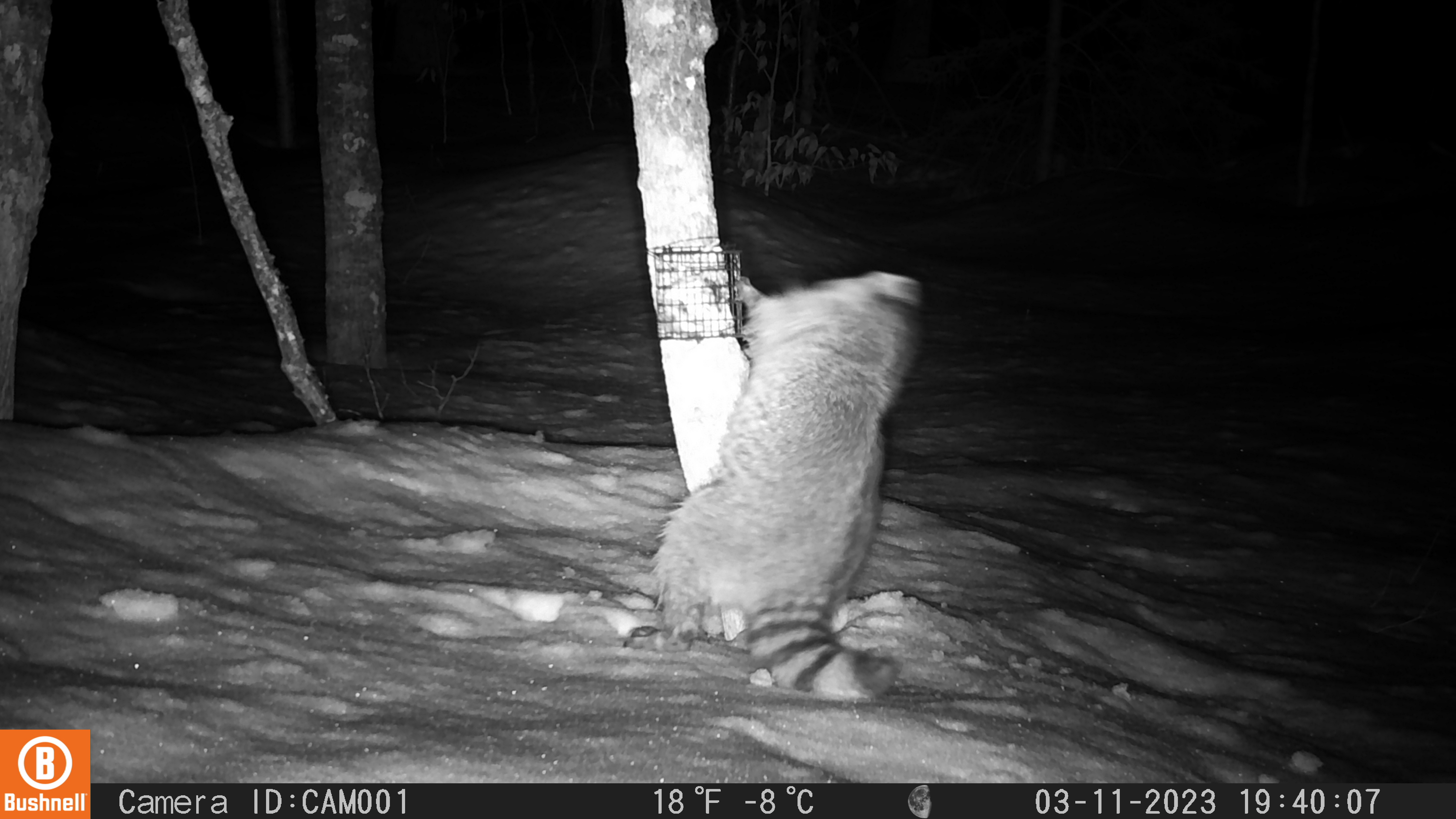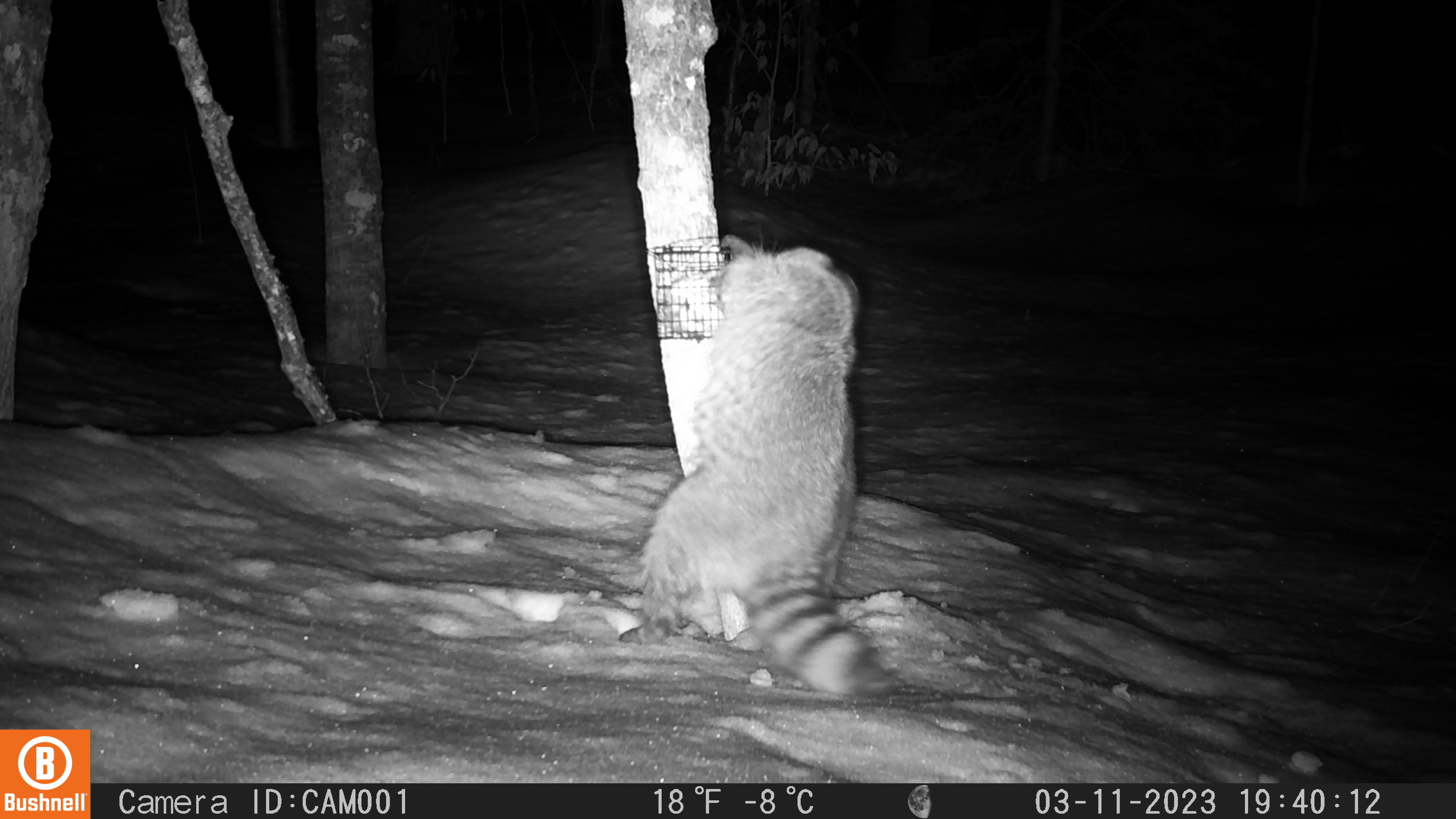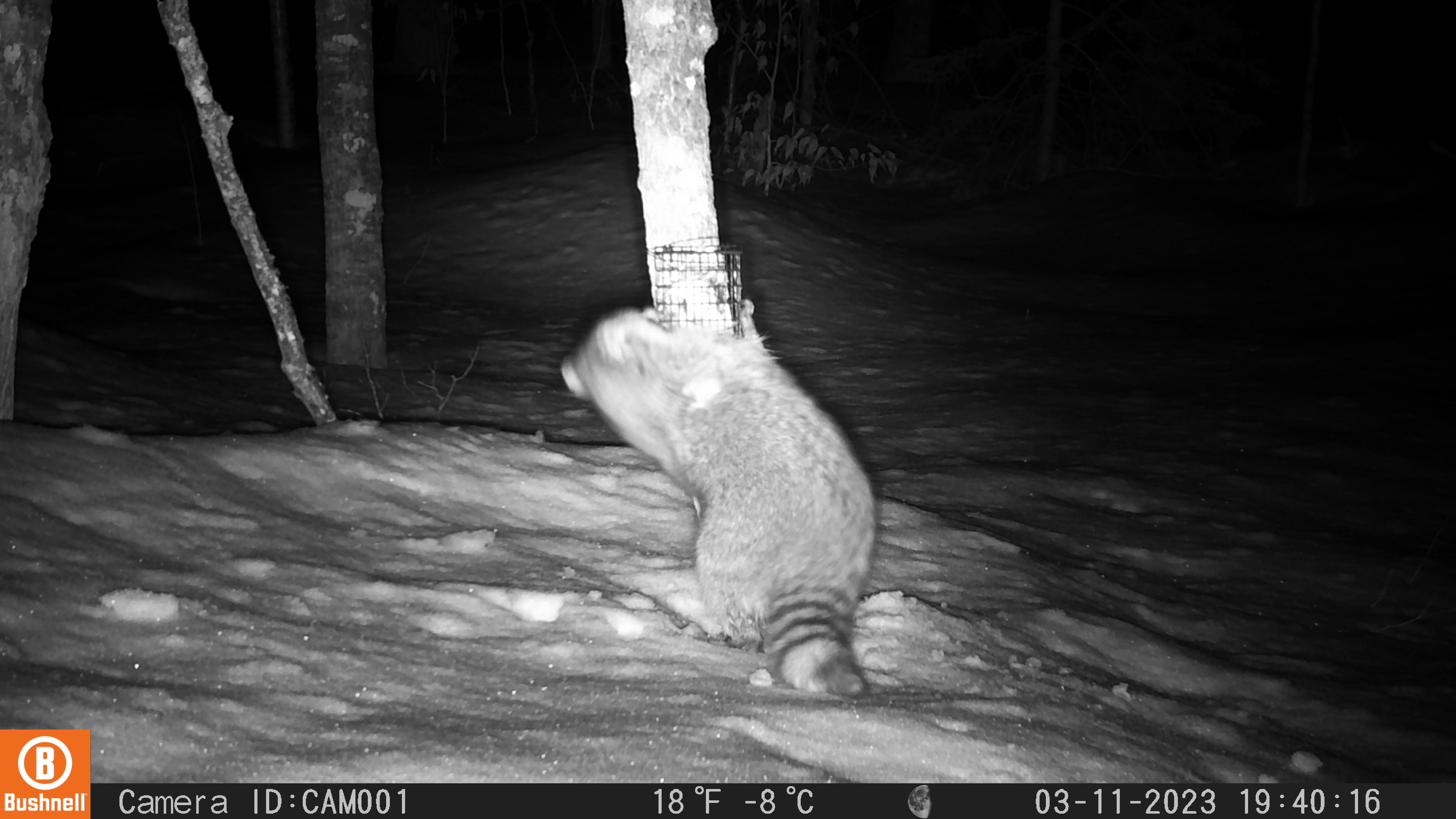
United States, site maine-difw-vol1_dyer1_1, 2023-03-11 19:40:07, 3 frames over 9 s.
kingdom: Animalia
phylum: Chordata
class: Mammalia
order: Carnivora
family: Procyonidae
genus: Procyon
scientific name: Procyon lotor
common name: raccoon